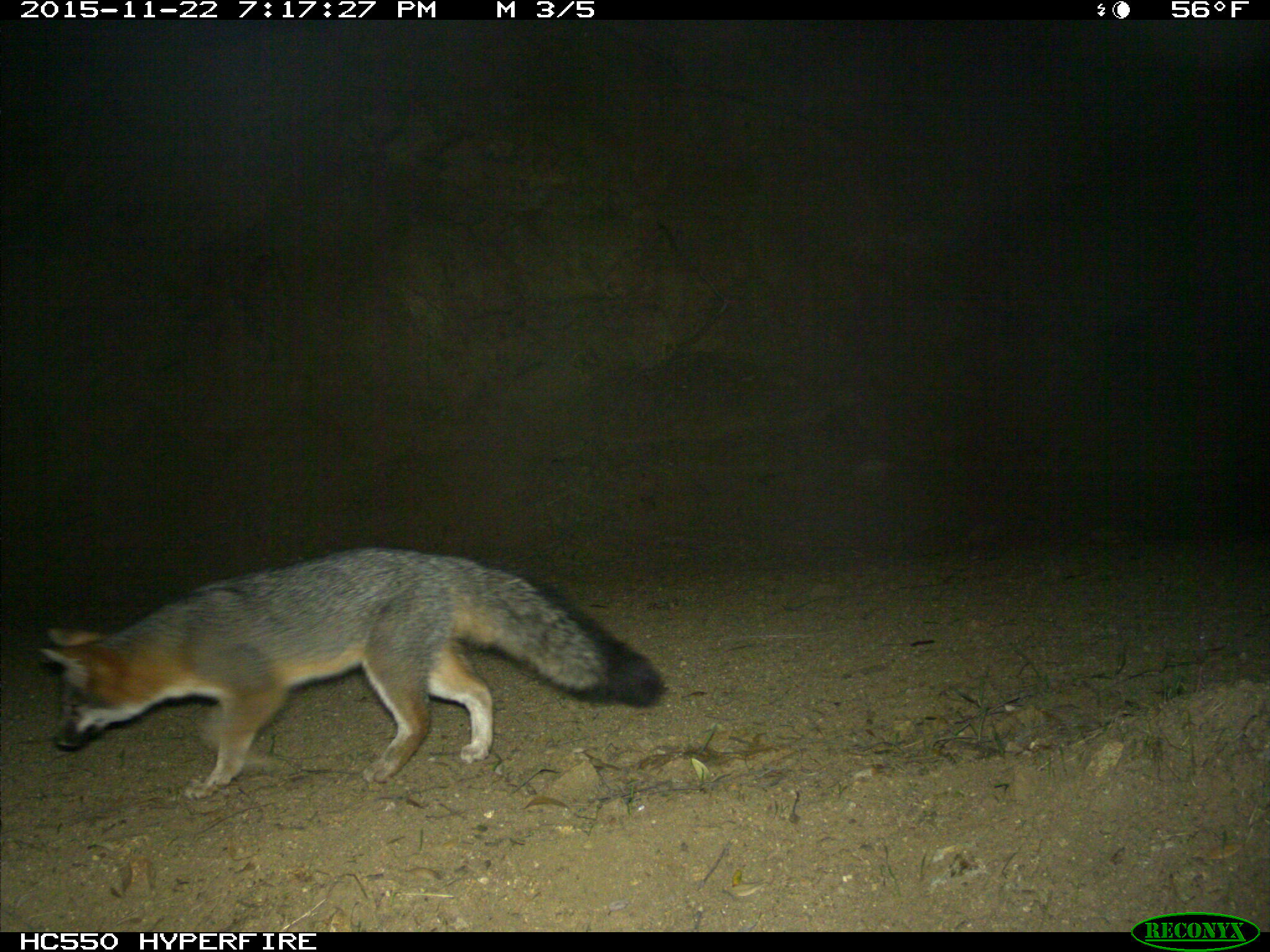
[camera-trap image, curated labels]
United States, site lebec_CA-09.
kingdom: Animalia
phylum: Chordata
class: Mammalia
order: Carnivora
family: Canidae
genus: Urocyon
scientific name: Urocyon cinereoargenteus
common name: gray fox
Urocyon cinereoargenteus (gray fox).